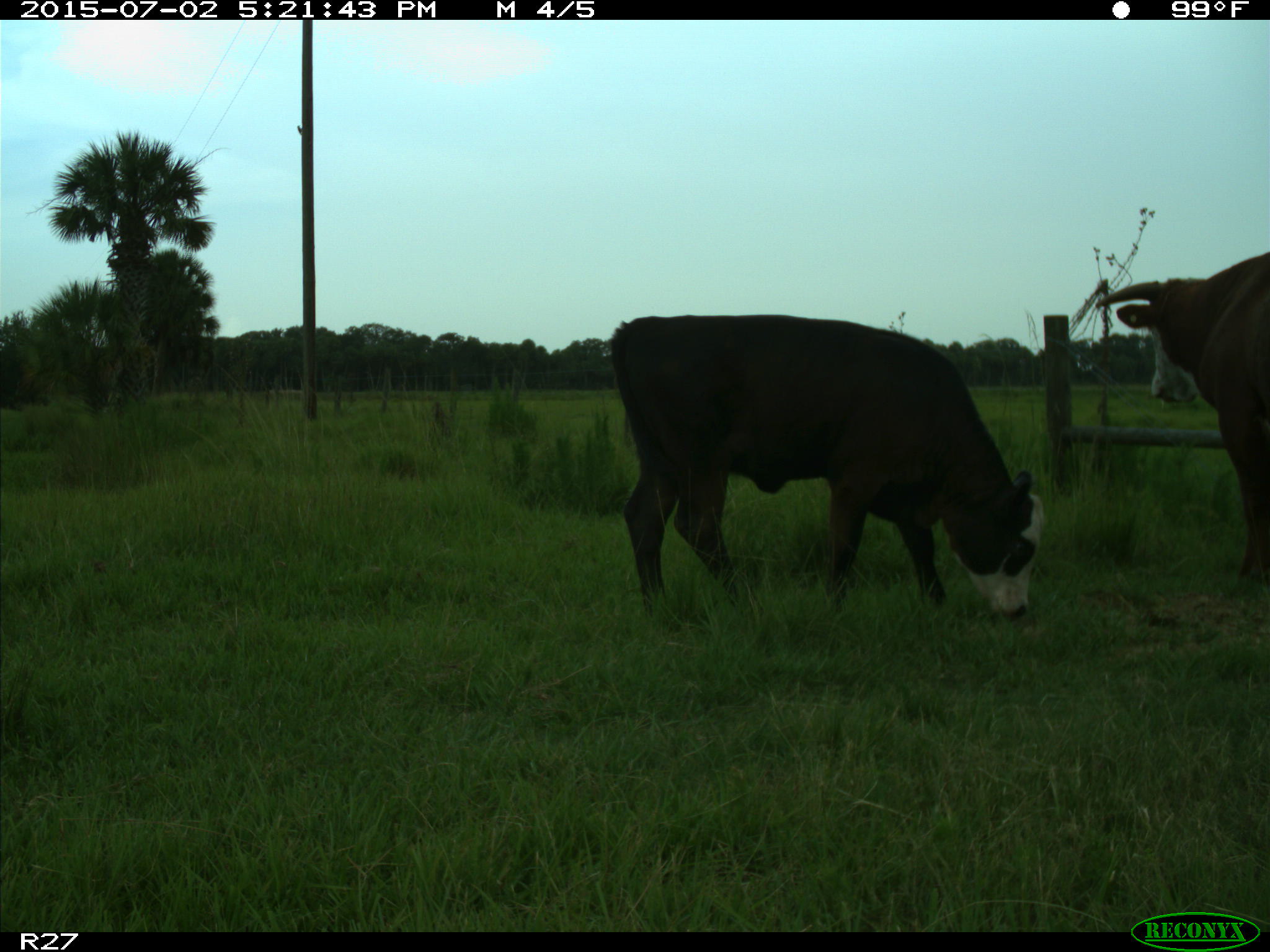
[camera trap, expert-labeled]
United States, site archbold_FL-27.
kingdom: Animalia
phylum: Chordata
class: Mammalia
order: Artiodactyla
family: Bovidae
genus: Bos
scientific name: Bos taurus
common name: domestic cow